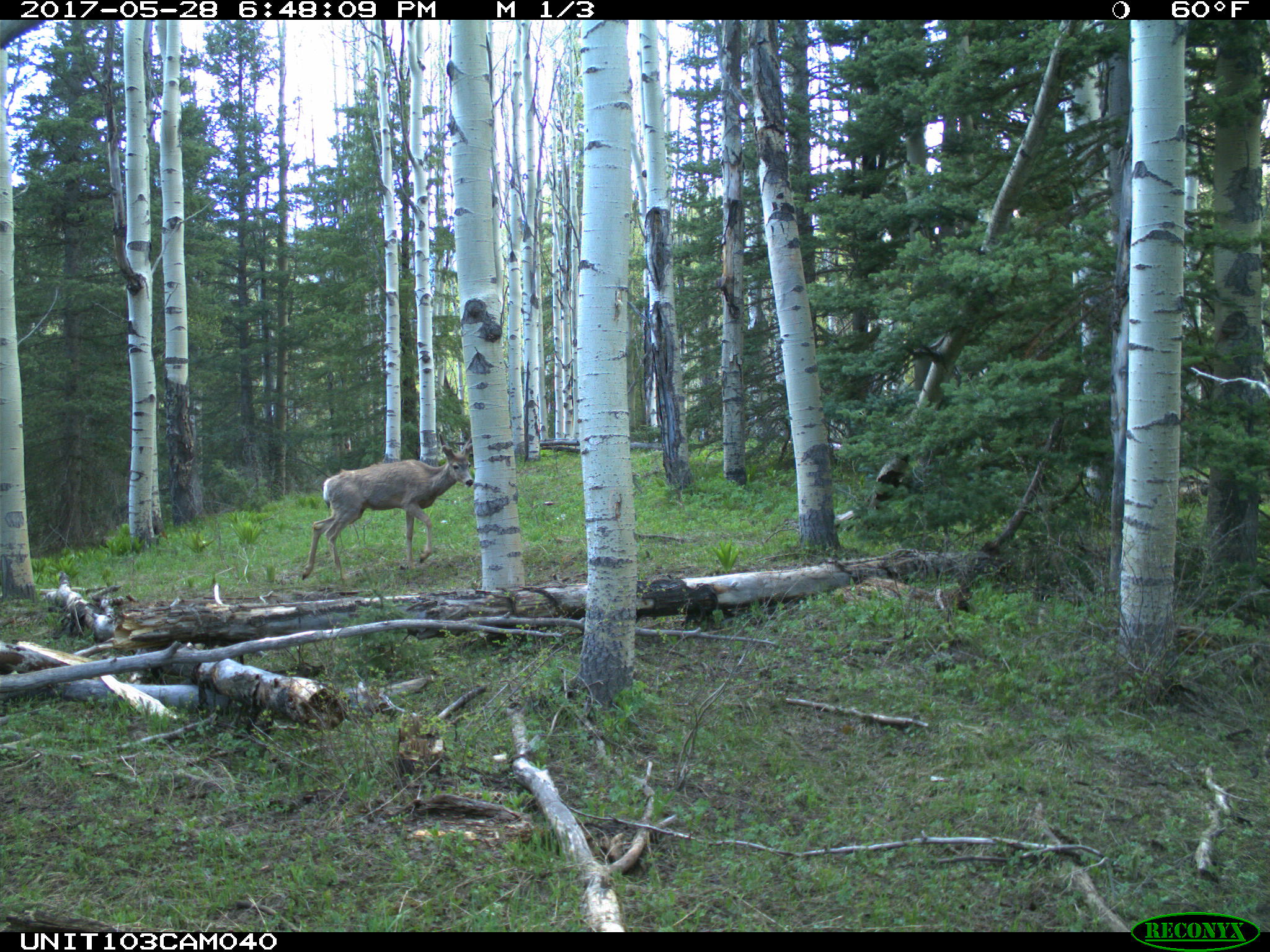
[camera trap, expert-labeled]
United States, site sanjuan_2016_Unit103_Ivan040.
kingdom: Animalia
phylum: Chordata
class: Mammalia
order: Artiodactyla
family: Cervidae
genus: Odocoileus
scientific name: Odocoileus hemionus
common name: mule deer